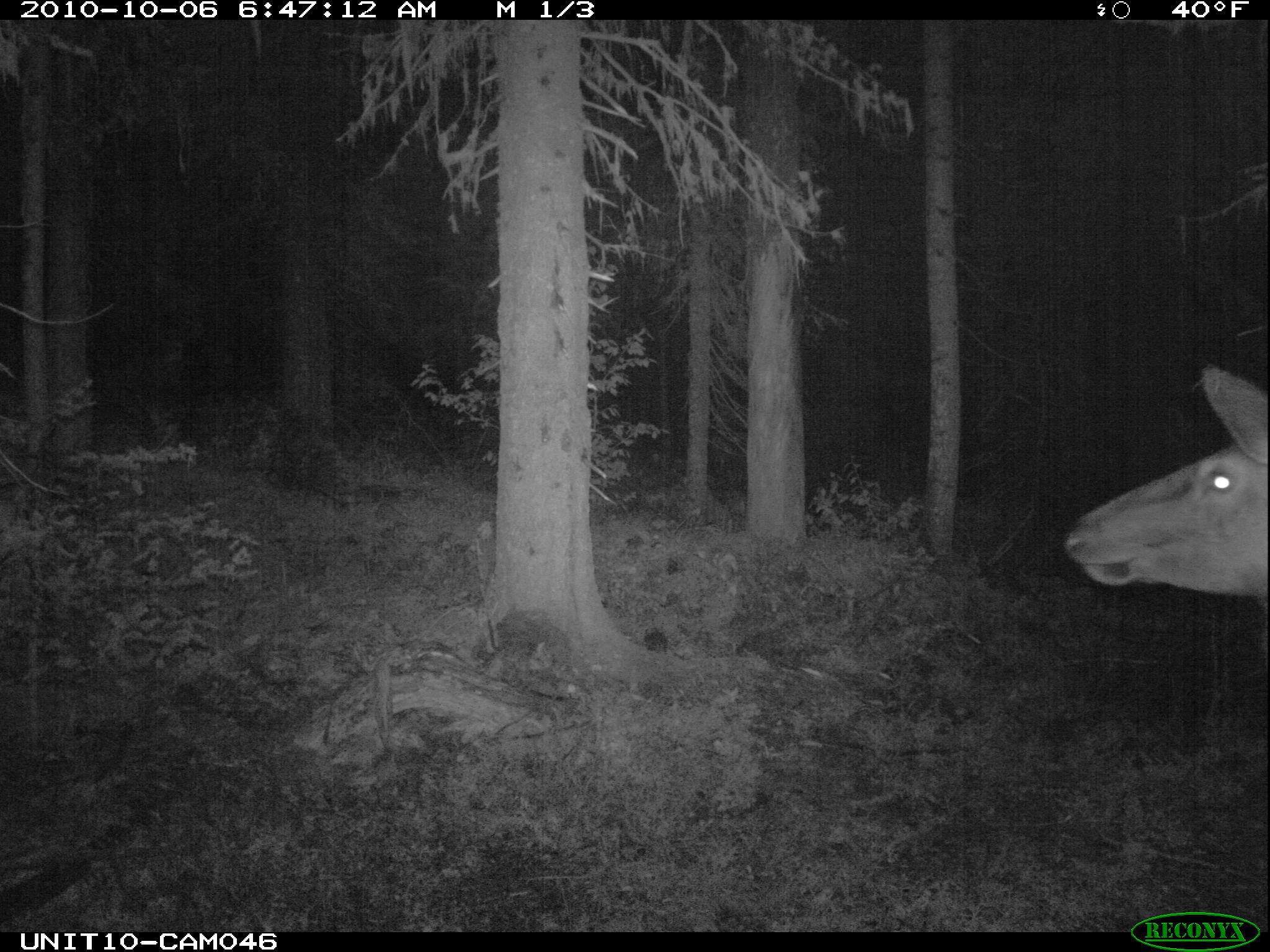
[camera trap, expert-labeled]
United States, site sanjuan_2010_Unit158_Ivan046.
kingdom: Animalia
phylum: Chordata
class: Mammalia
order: Artiodactyla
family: Cervidae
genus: Cervus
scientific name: Cervus elaphus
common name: red deer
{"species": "Cervus elaphus (red deer)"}